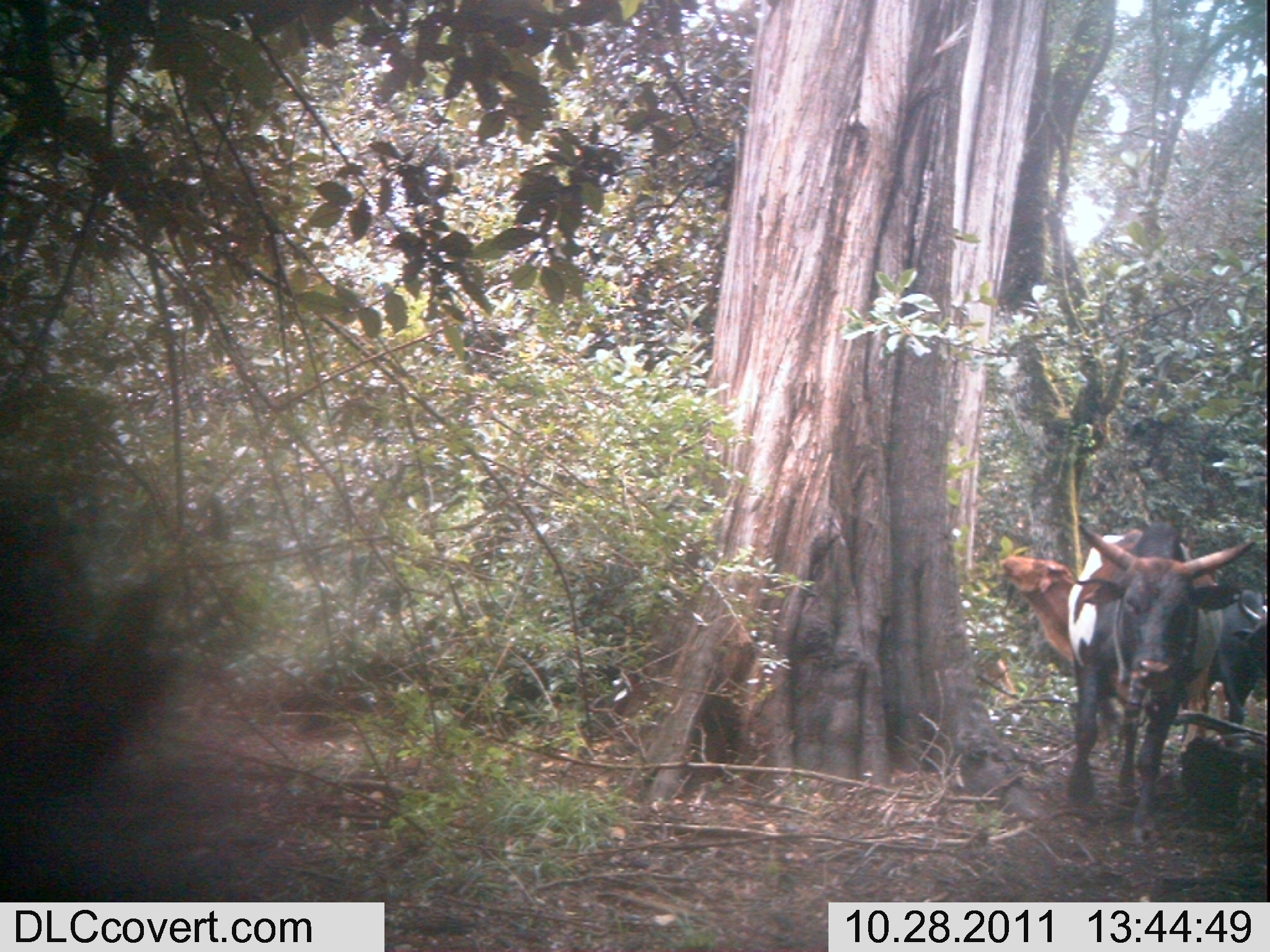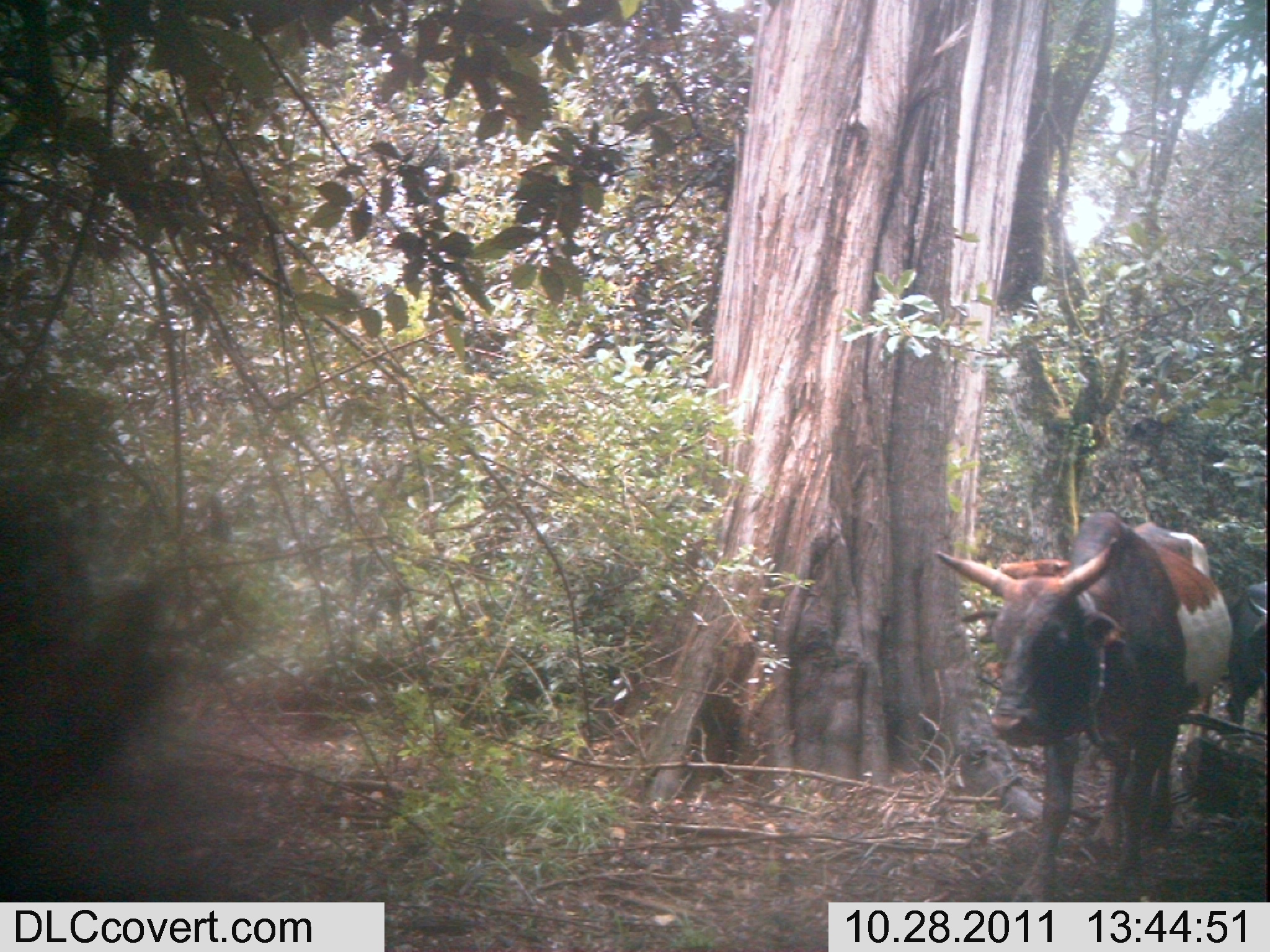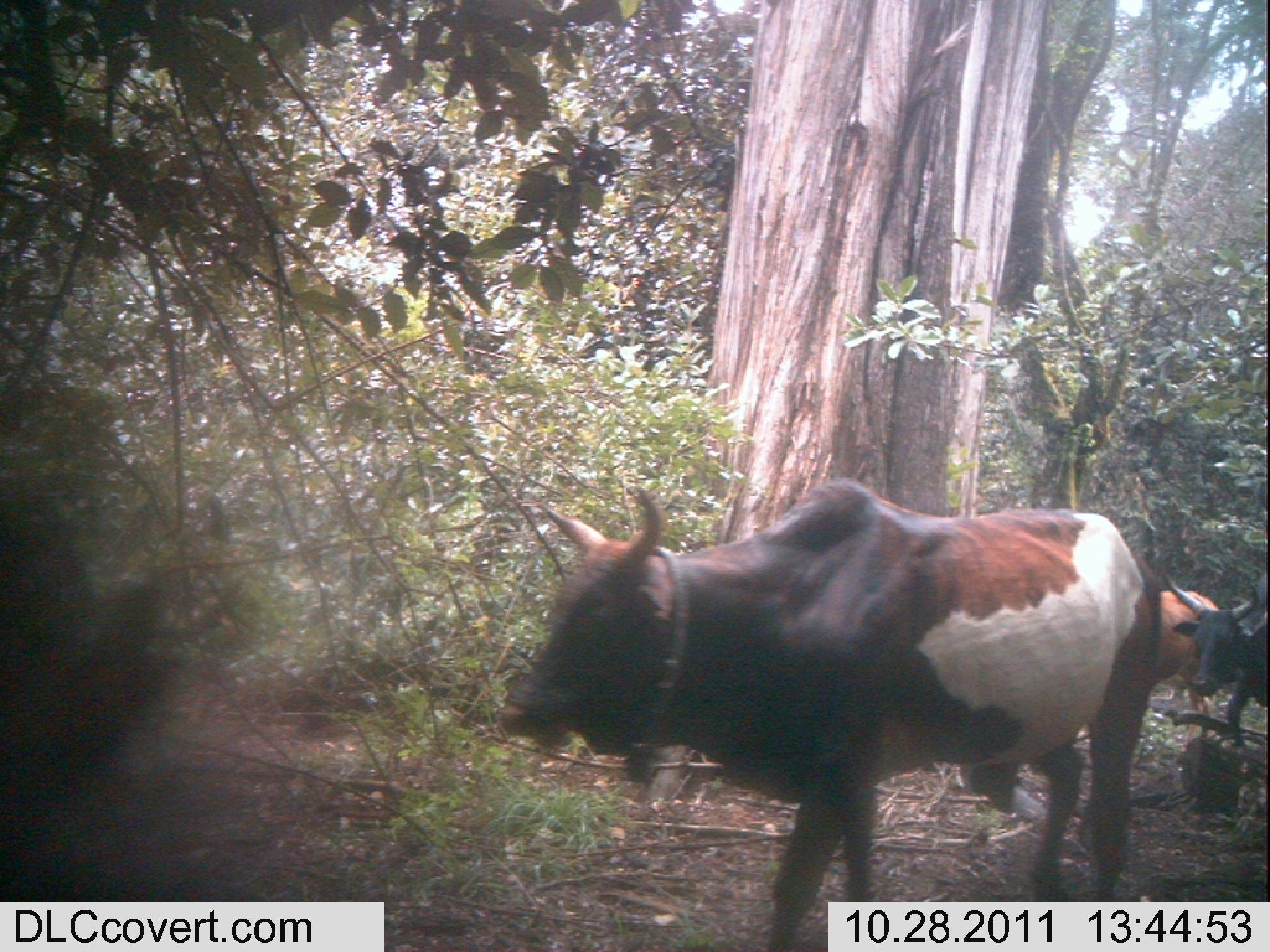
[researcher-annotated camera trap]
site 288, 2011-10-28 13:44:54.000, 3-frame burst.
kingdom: Animalia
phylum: Chordata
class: Mammalia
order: Artiodactyla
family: Bovidae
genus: Bos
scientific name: Bos taurus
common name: domestic cattle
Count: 3.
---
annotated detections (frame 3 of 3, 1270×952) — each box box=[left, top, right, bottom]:
bos taurus: box=[487, 476, 1164, 952]; box=[1159, 571, 1266, 748]; box=[1159, 589, 1222, 752]